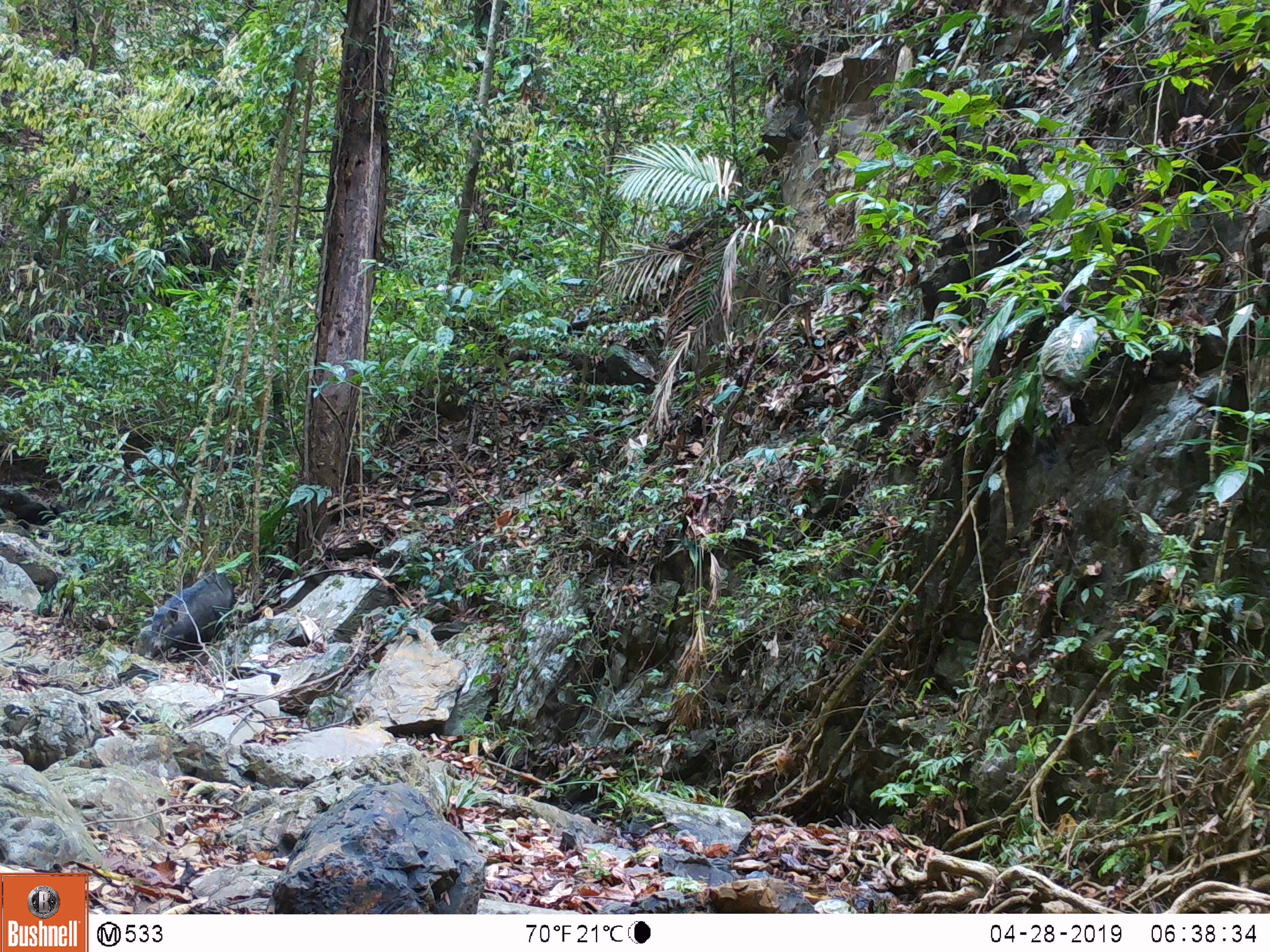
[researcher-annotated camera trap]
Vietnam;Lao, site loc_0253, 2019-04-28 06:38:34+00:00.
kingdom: Animalia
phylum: Chordata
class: Mammalia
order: Artiodactyla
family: Suidae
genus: Sus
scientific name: Sus scrofa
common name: eurasian wild pig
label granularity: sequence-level